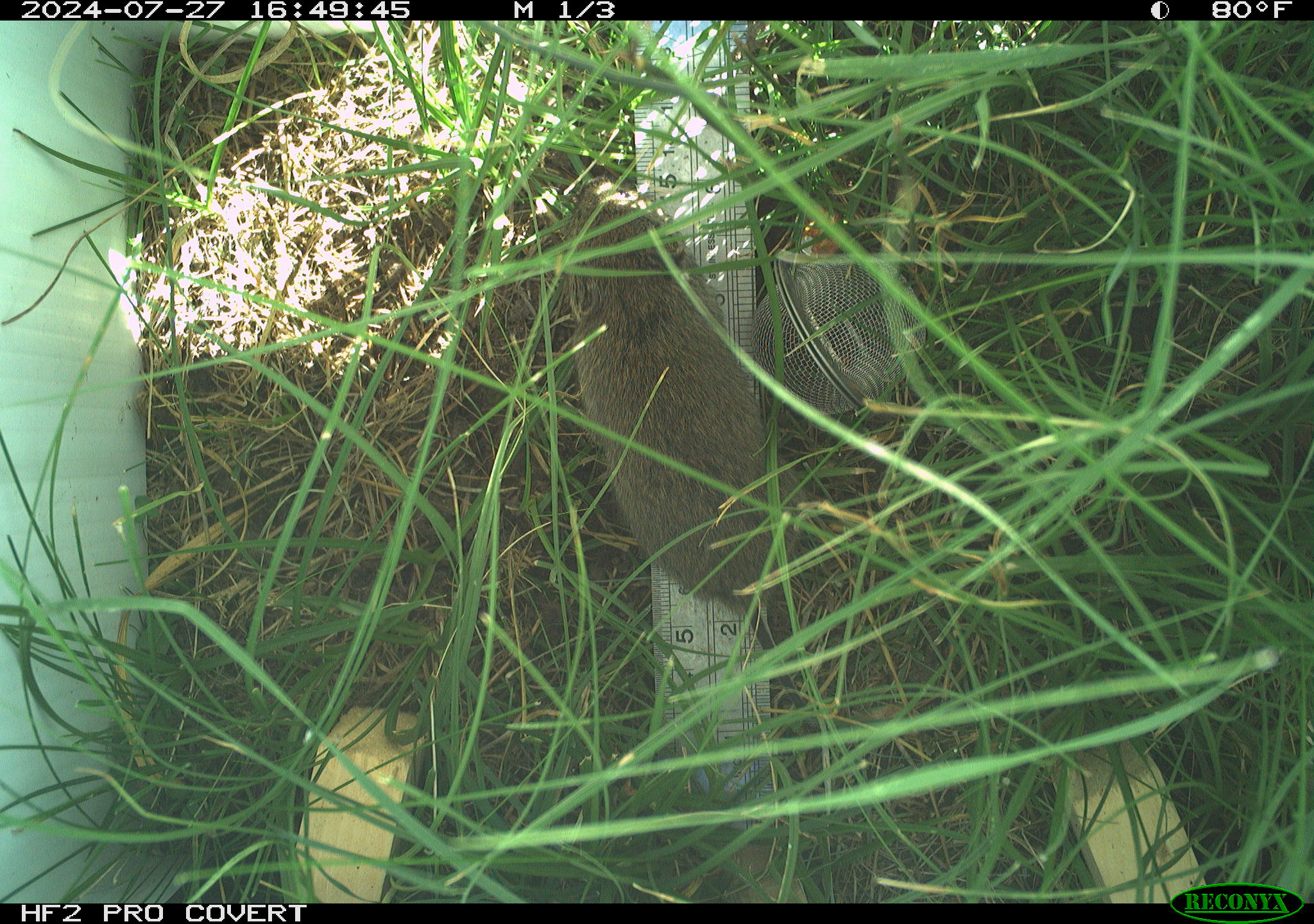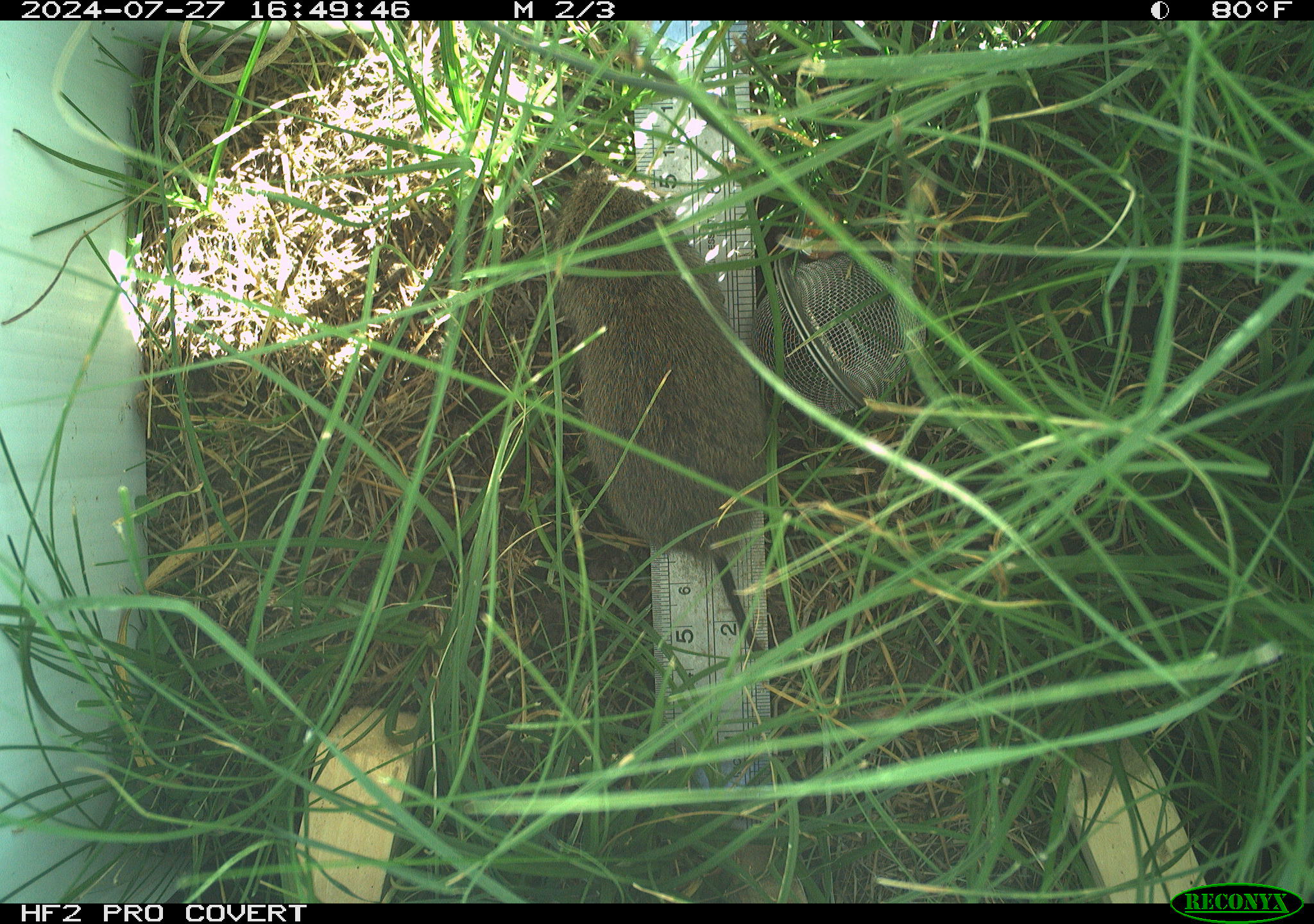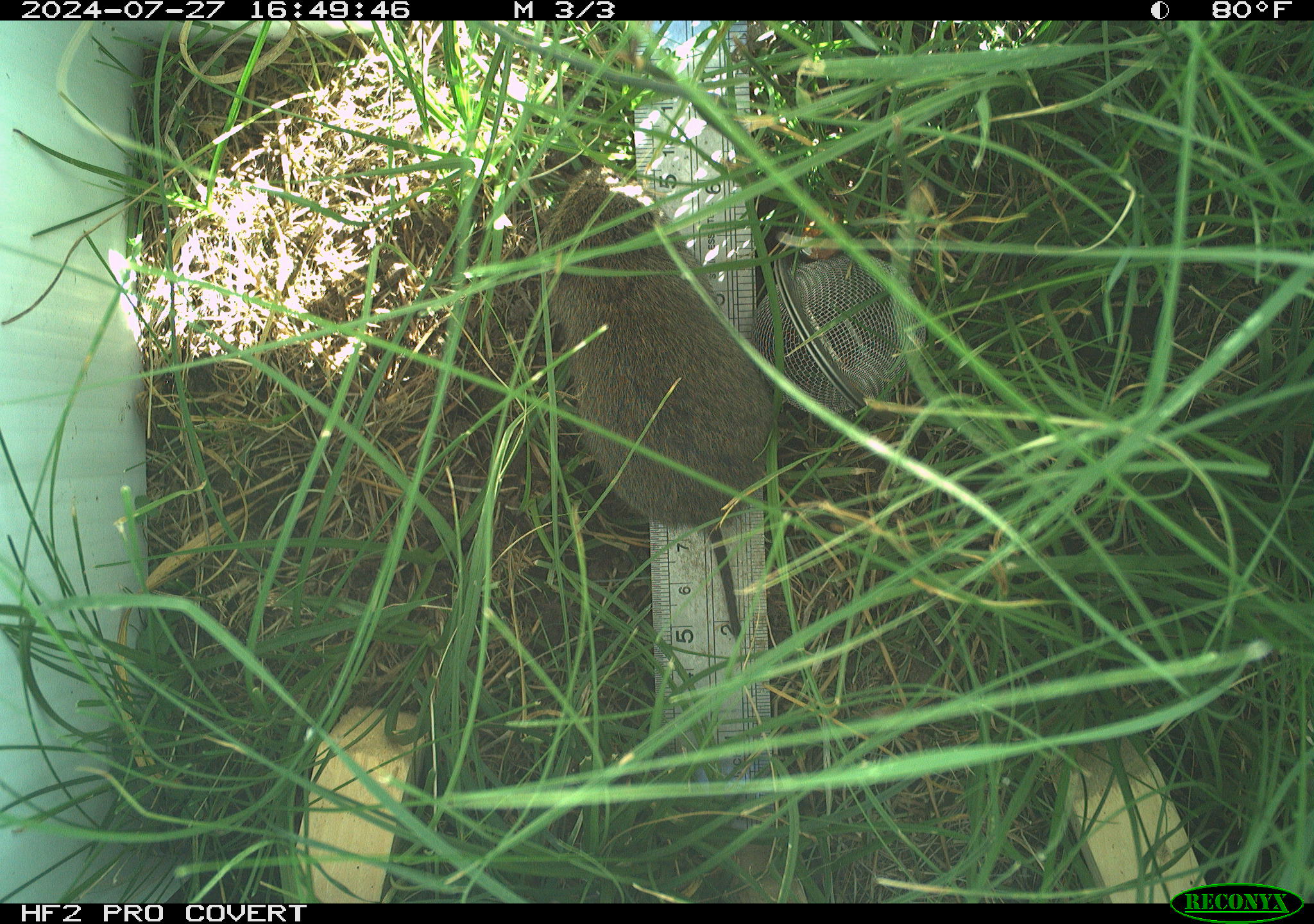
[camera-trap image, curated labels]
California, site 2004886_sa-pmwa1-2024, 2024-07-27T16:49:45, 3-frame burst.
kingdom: Animalia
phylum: Chordata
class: Mammalia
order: Rodentia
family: Cricetidae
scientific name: Arvicolinae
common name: voles, lemmings, and muskrats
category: arvicolinae subfamily